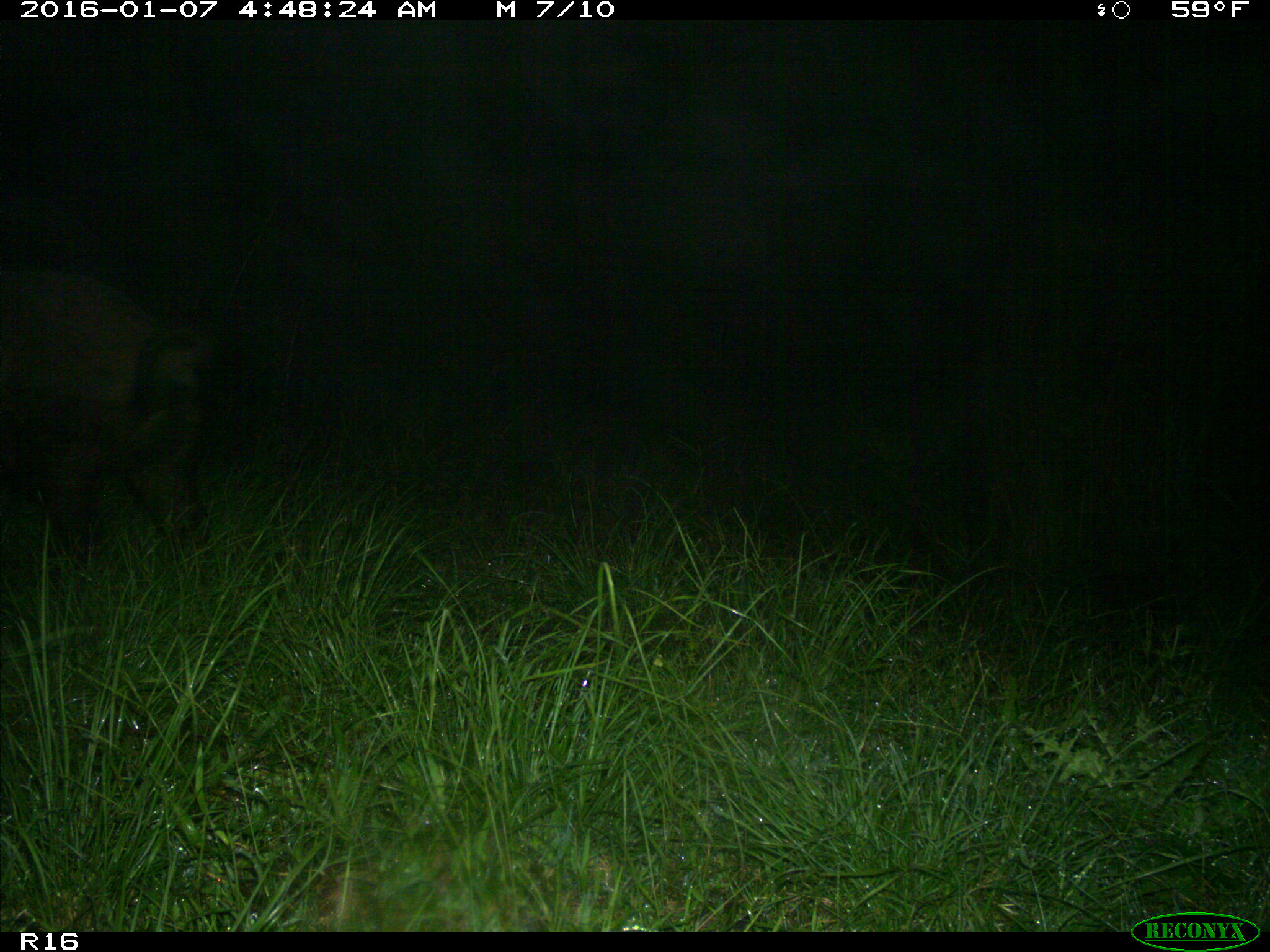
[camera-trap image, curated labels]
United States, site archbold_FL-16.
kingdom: Animalia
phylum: Chordata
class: Mammalia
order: Artiodactyla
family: Suidae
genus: Sus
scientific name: Sus scrofa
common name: wild boar